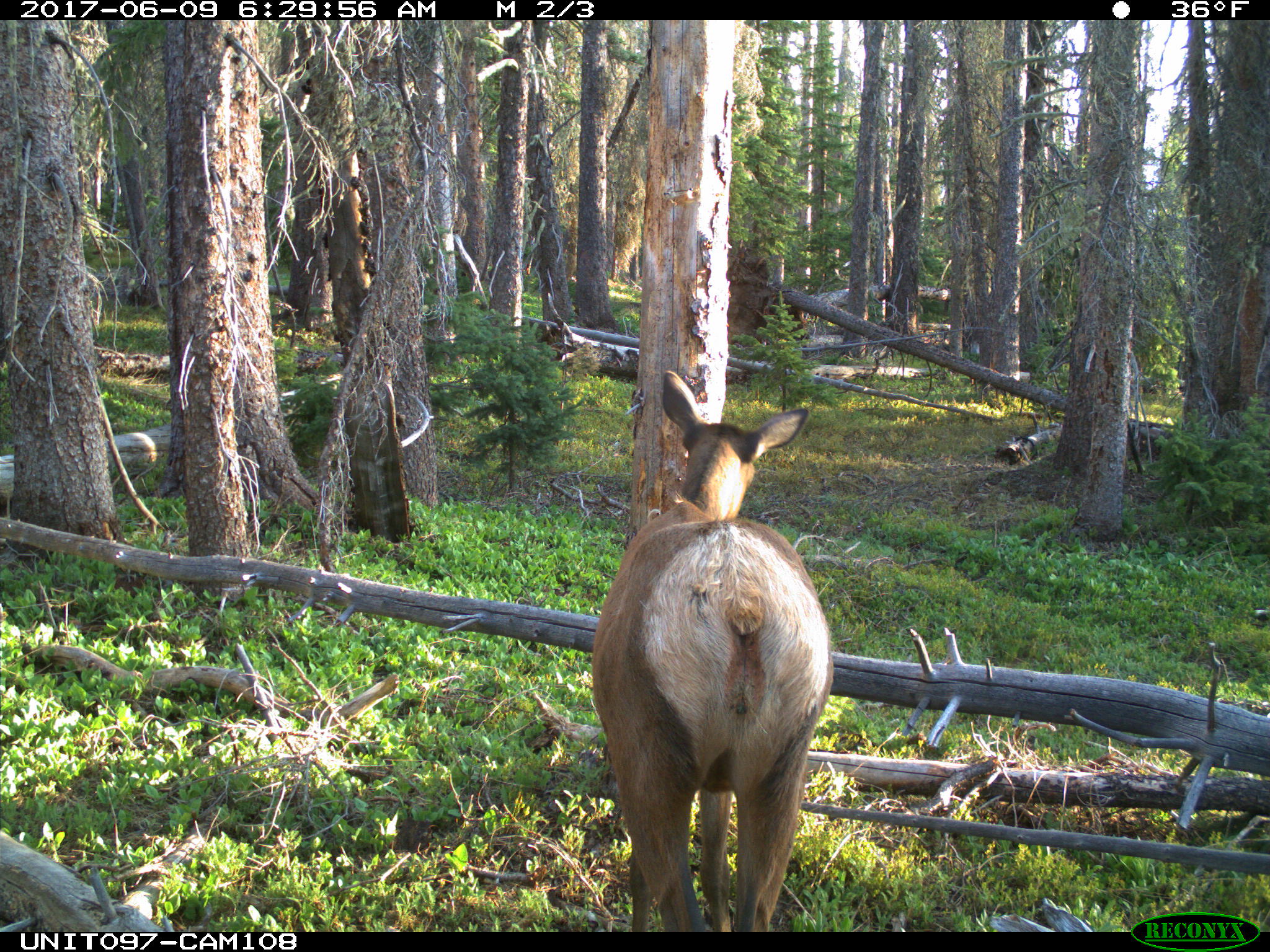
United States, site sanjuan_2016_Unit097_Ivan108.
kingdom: Animalia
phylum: Chordata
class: Mammalia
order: Artiodactyla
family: Cervidae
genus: Cervus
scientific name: Cervus elaphus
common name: red deer